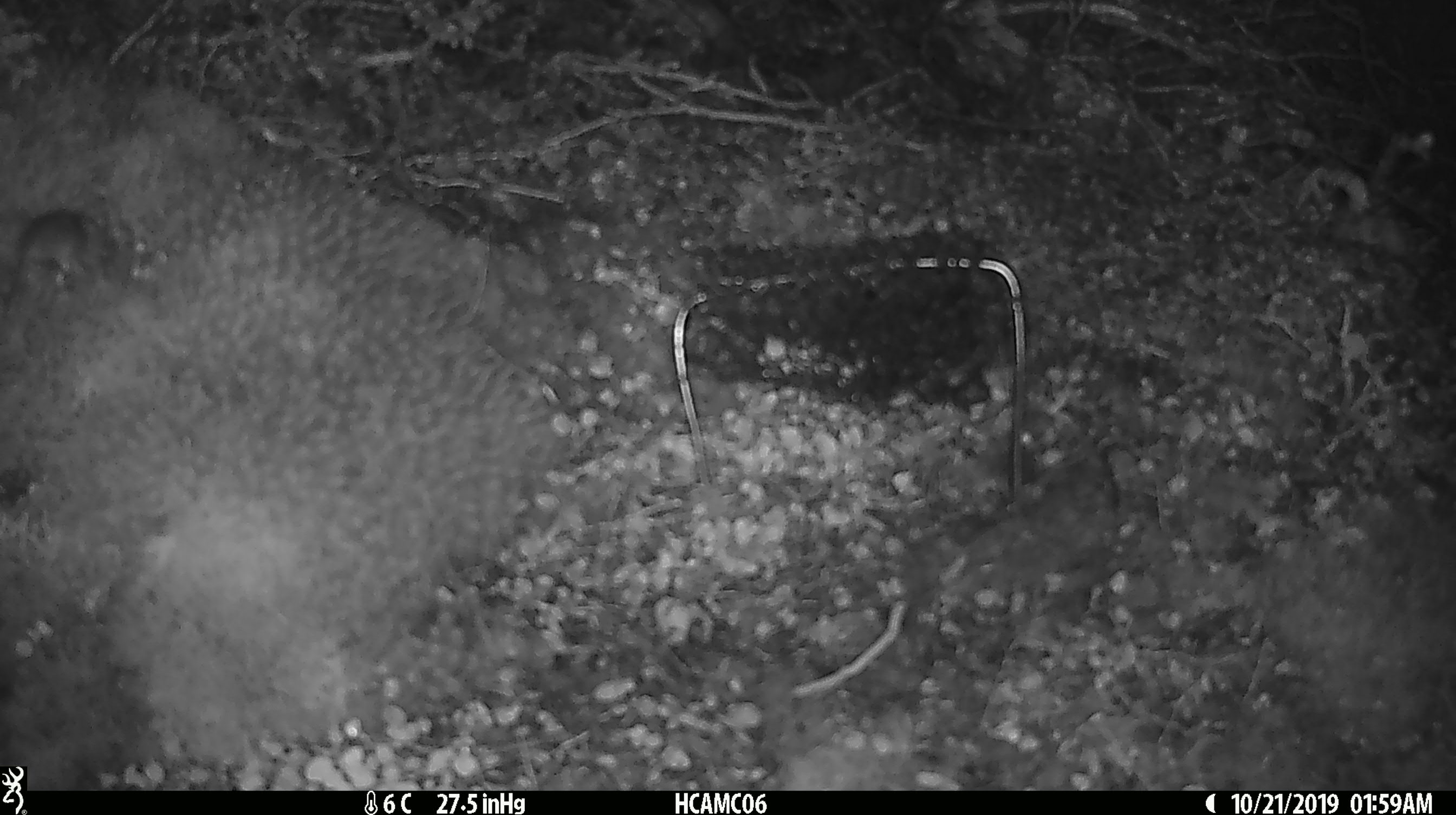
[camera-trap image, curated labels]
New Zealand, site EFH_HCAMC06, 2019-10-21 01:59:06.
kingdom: Animalia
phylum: Chordata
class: Mammalia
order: Rodentia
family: Muridae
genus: Mus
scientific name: Mus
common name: mouse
Mouse (Mus).